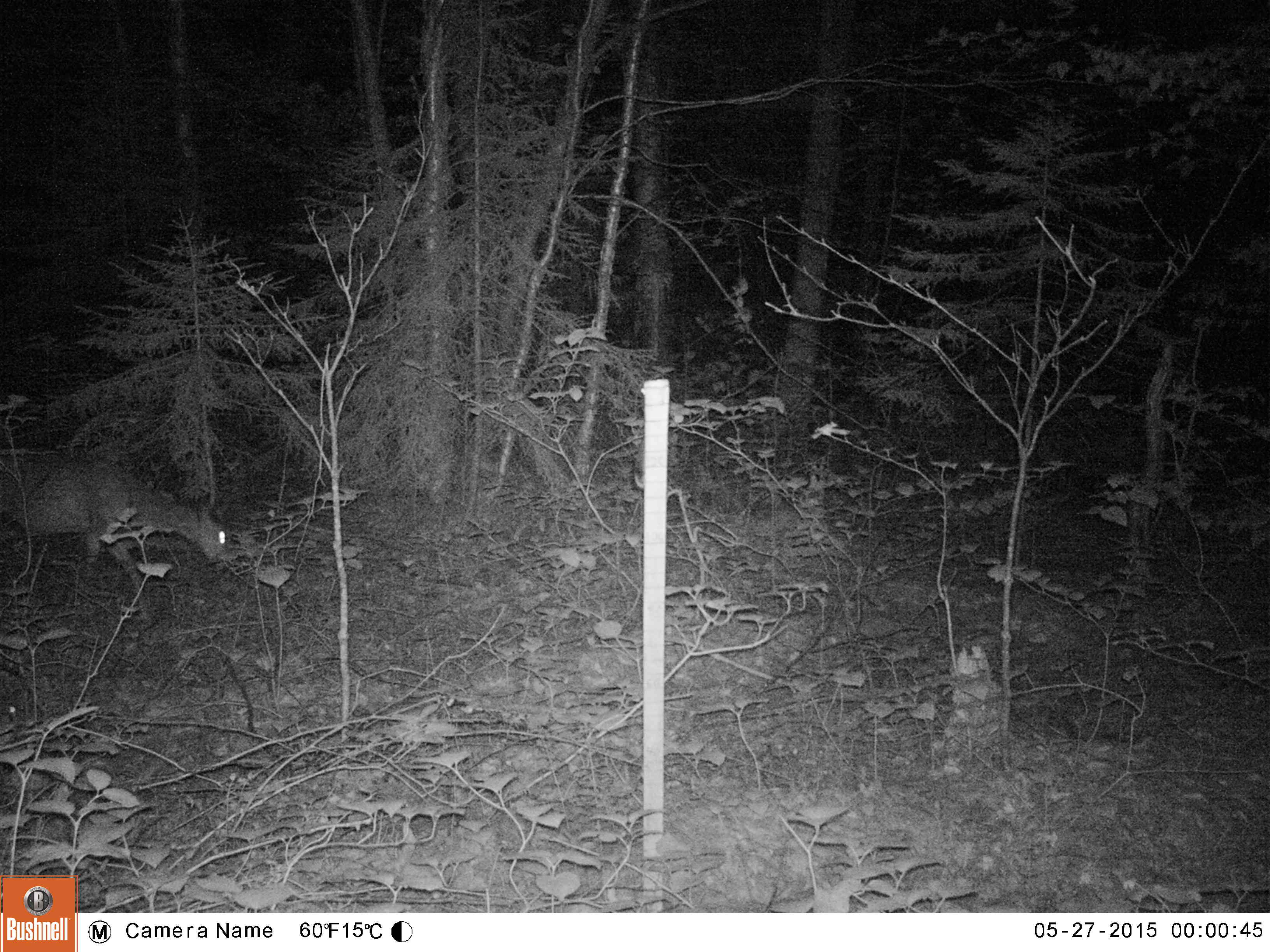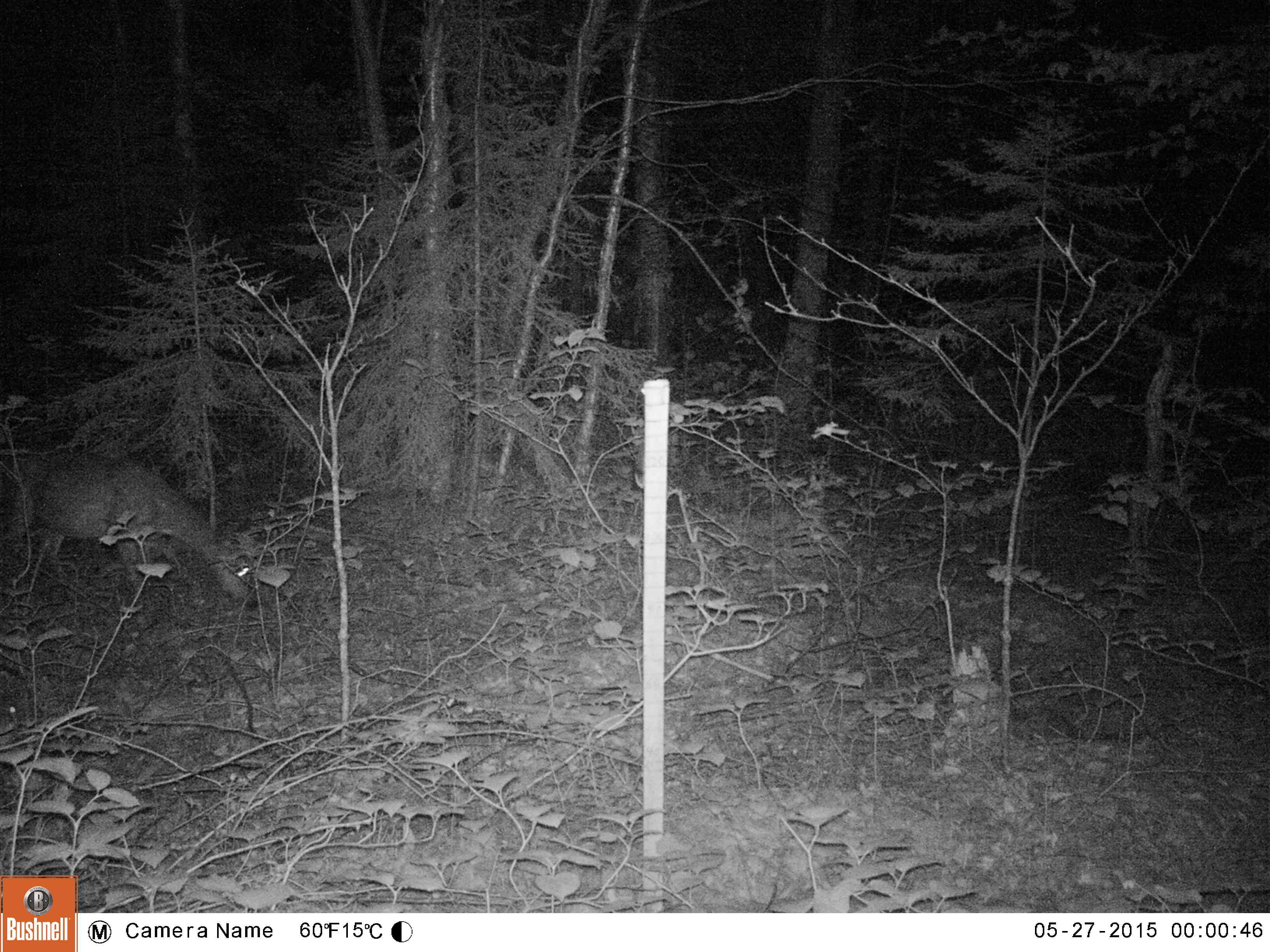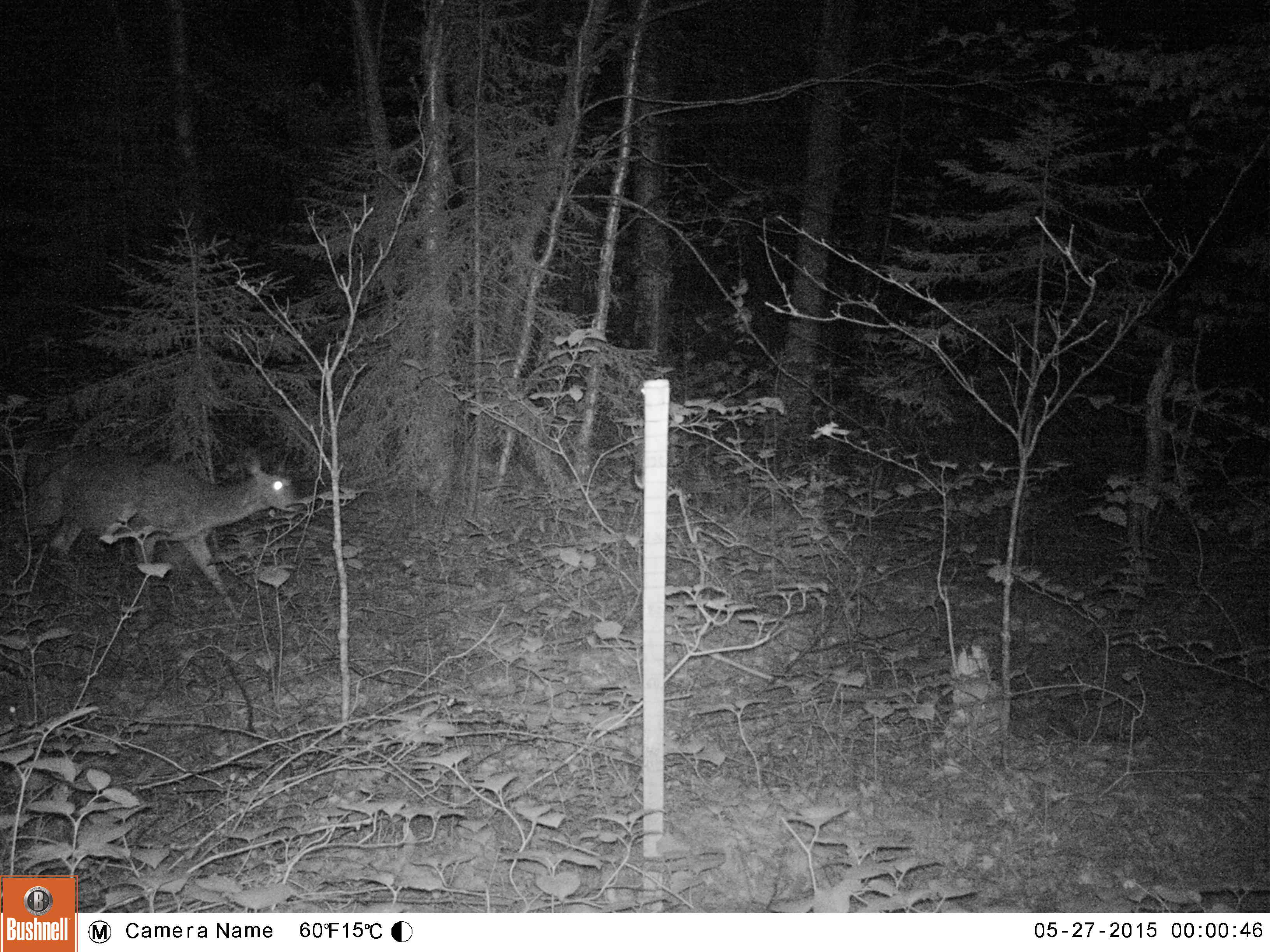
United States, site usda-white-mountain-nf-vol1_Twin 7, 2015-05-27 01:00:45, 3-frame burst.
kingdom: Animalia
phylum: Chordata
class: Mammalia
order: Artiodactyla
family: Cervidae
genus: Odocoileus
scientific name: Odocoileus virginianus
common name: white-tailed deer